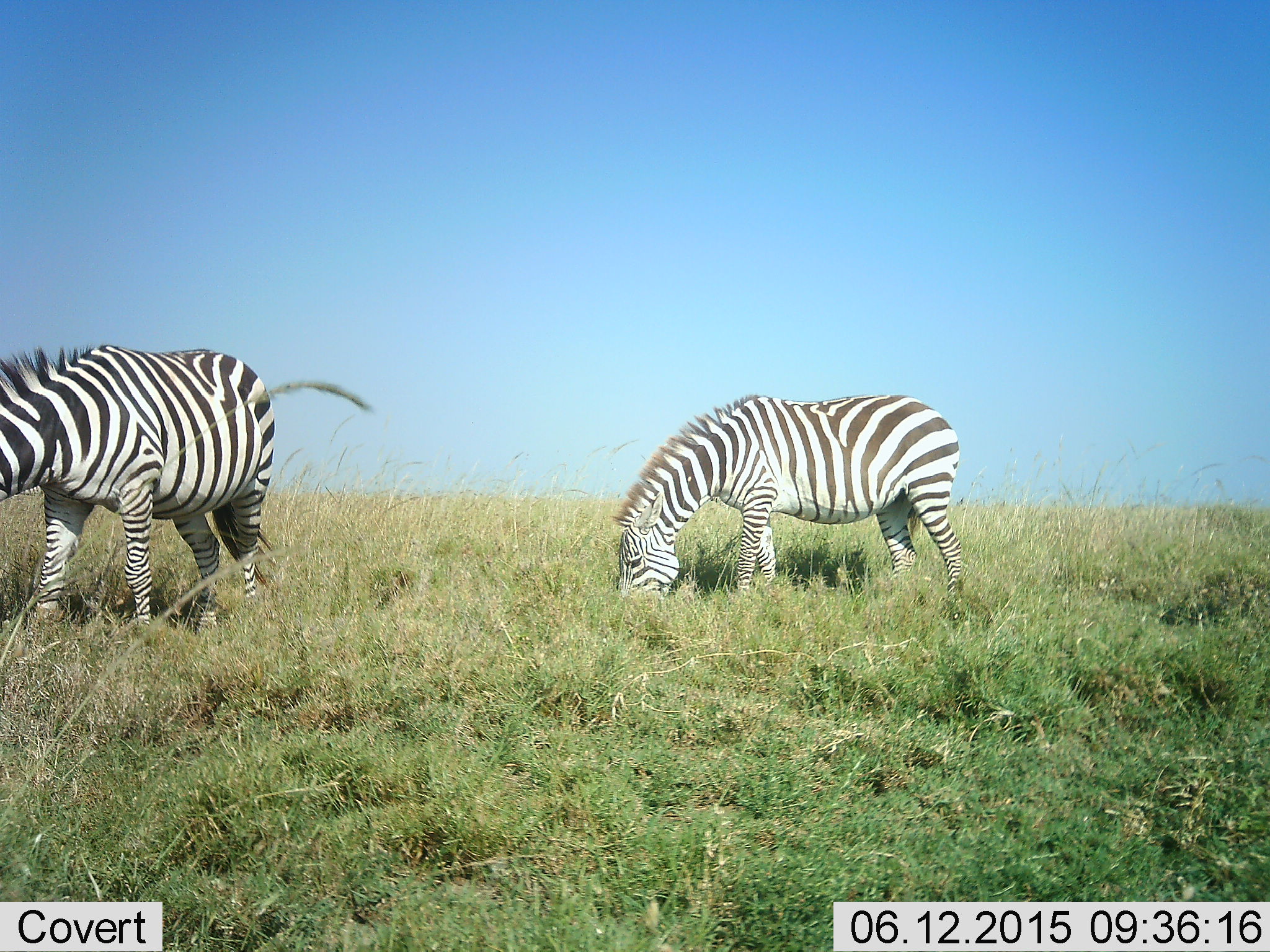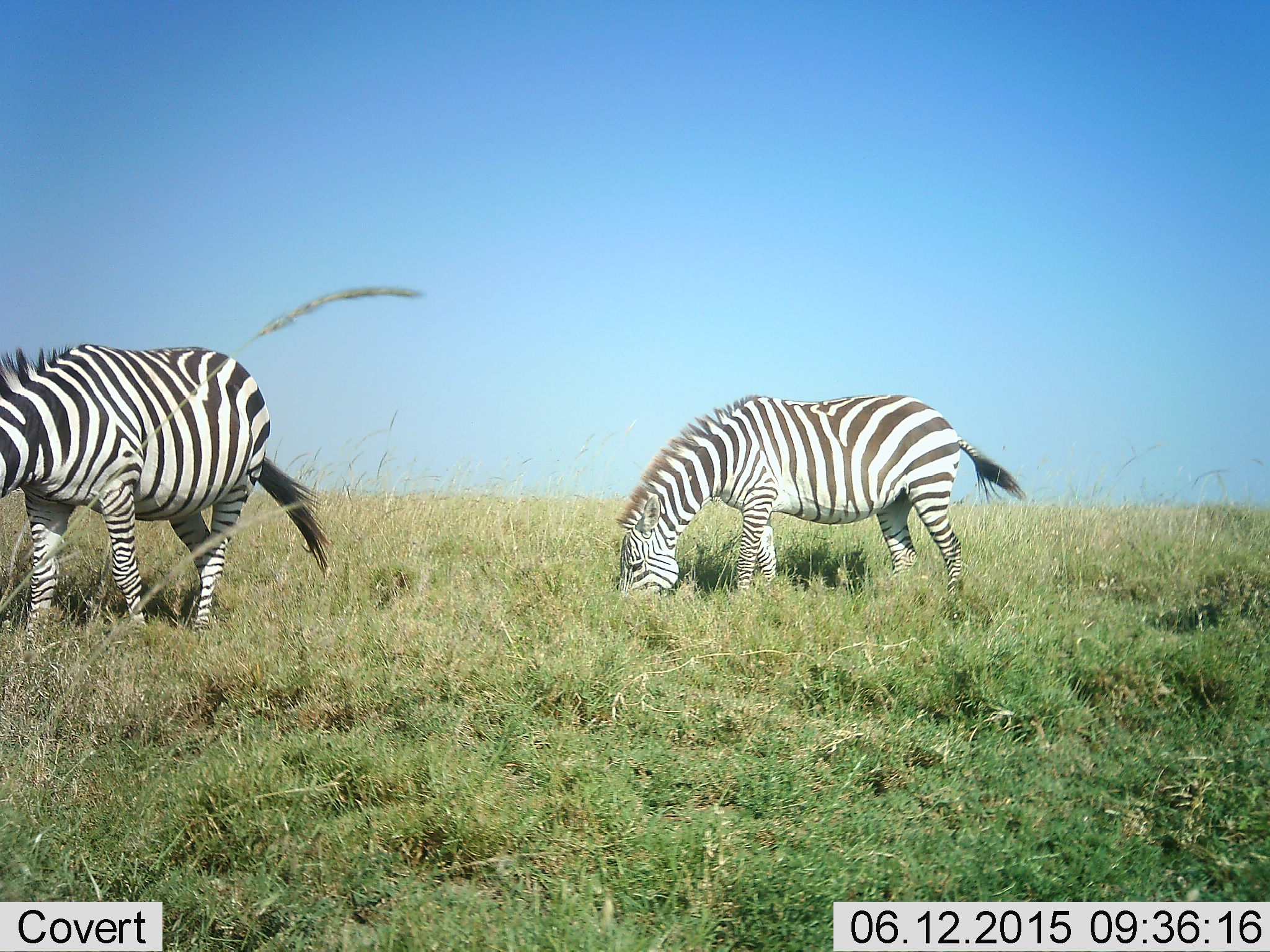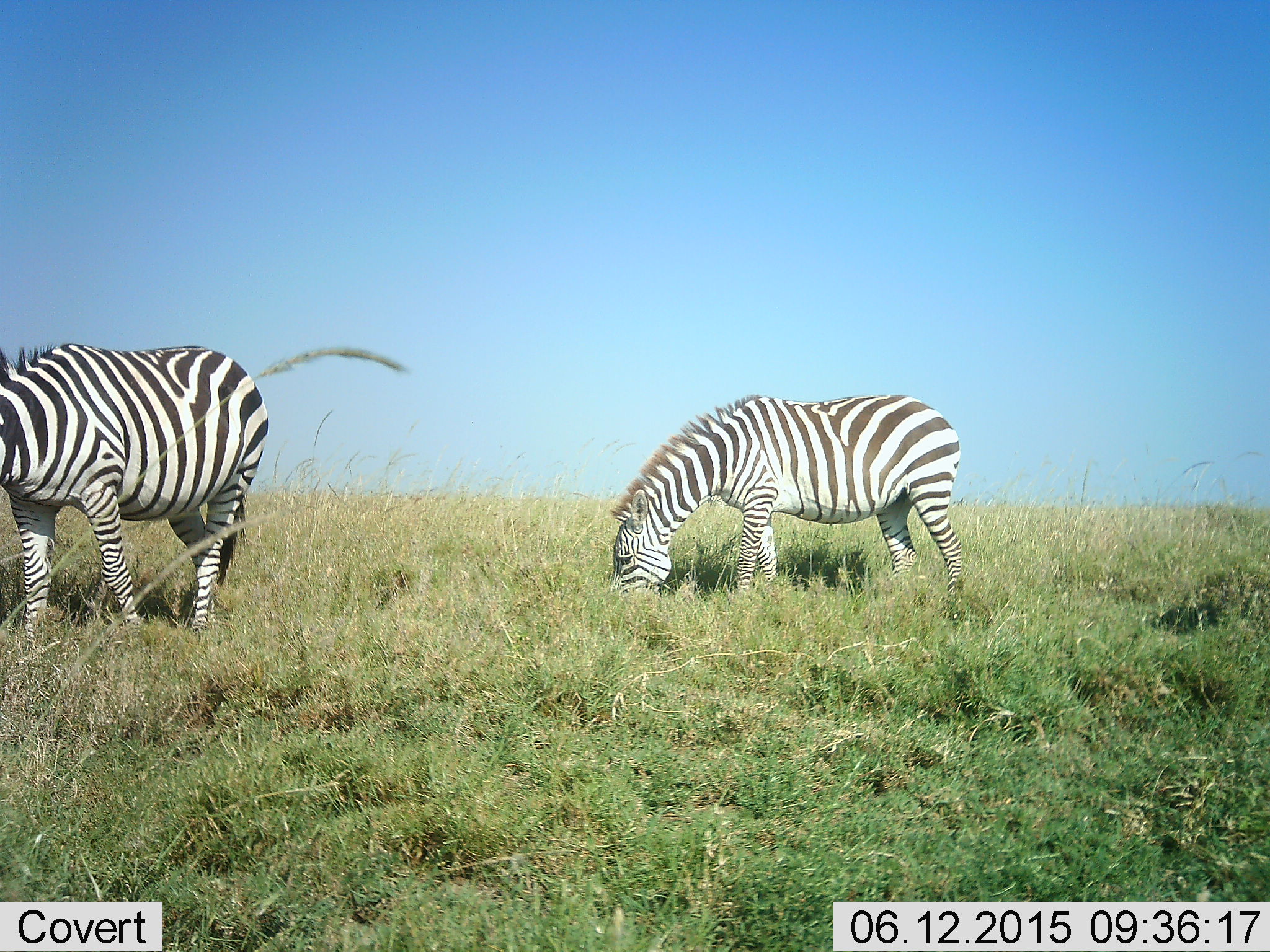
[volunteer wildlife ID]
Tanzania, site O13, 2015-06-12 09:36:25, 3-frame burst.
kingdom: Animalia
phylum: Chordata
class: Mammalia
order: Perissodactyla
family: Equidae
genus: Equus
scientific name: Equus quagga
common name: plains zebra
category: zebra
Zebra (plains zebra) (Equus quagga), count 2. Behavior (volunteer vote fractions): standing 30%, resting 0%, moving 20%, interacting 0%. Young present (vote fraction): 0%. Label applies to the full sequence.